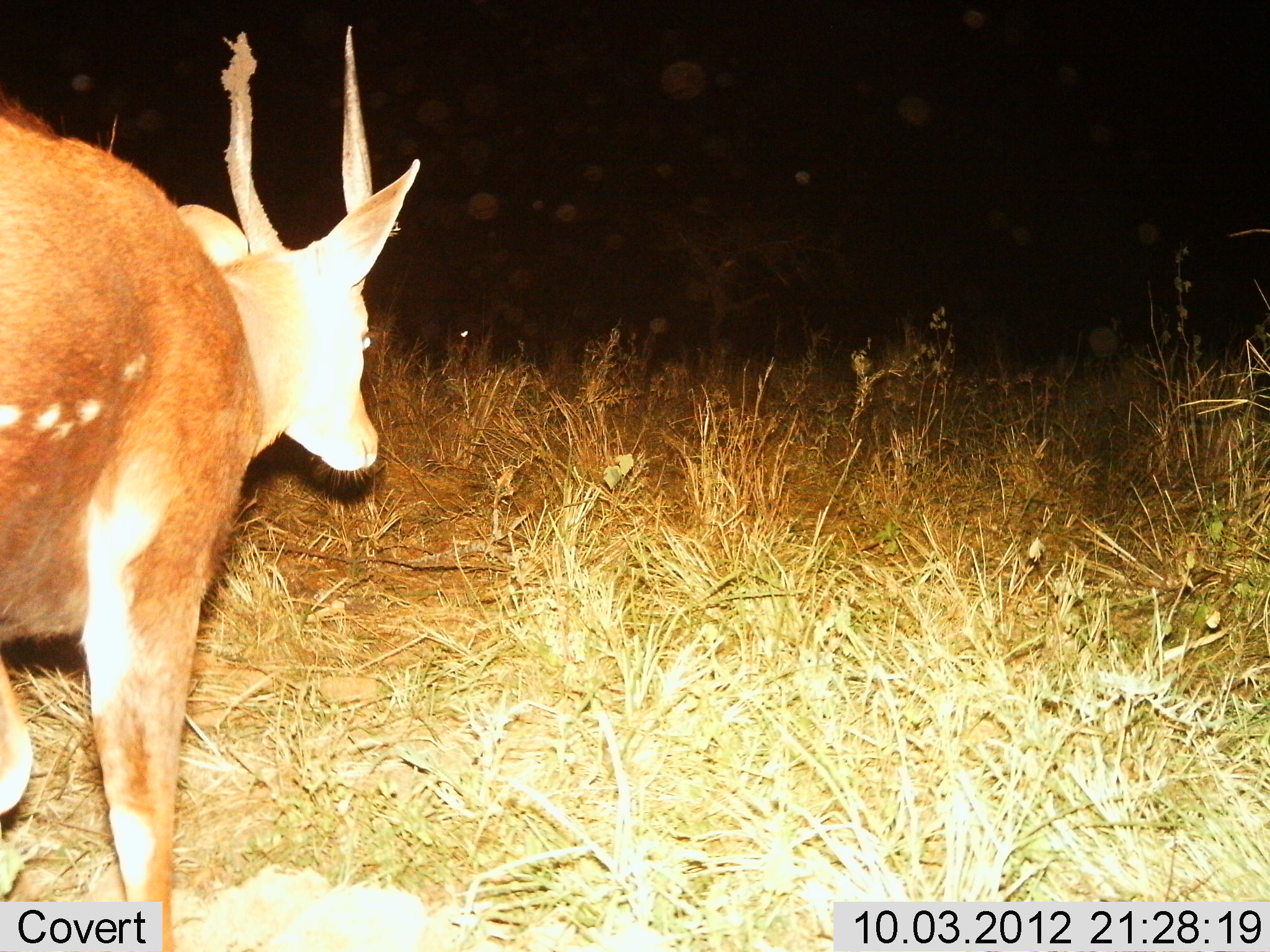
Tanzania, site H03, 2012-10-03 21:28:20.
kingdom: Animalia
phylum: Chordata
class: Mammalia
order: Artiodactyla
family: Bovidae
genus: Tragelaphus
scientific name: Tragelaphus scriptus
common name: bushbuck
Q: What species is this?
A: Bushbuck (Tragelaphus scriptus).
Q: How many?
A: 1.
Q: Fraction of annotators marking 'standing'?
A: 40%.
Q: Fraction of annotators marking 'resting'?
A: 0%.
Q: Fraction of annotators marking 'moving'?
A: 60%.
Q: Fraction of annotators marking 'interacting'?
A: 0%.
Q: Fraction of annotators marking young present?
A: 0%.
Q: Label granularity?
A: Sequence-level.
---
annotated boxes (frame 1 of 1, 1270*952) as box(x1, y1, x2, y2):
animal: box(0, 26, 421, 951)